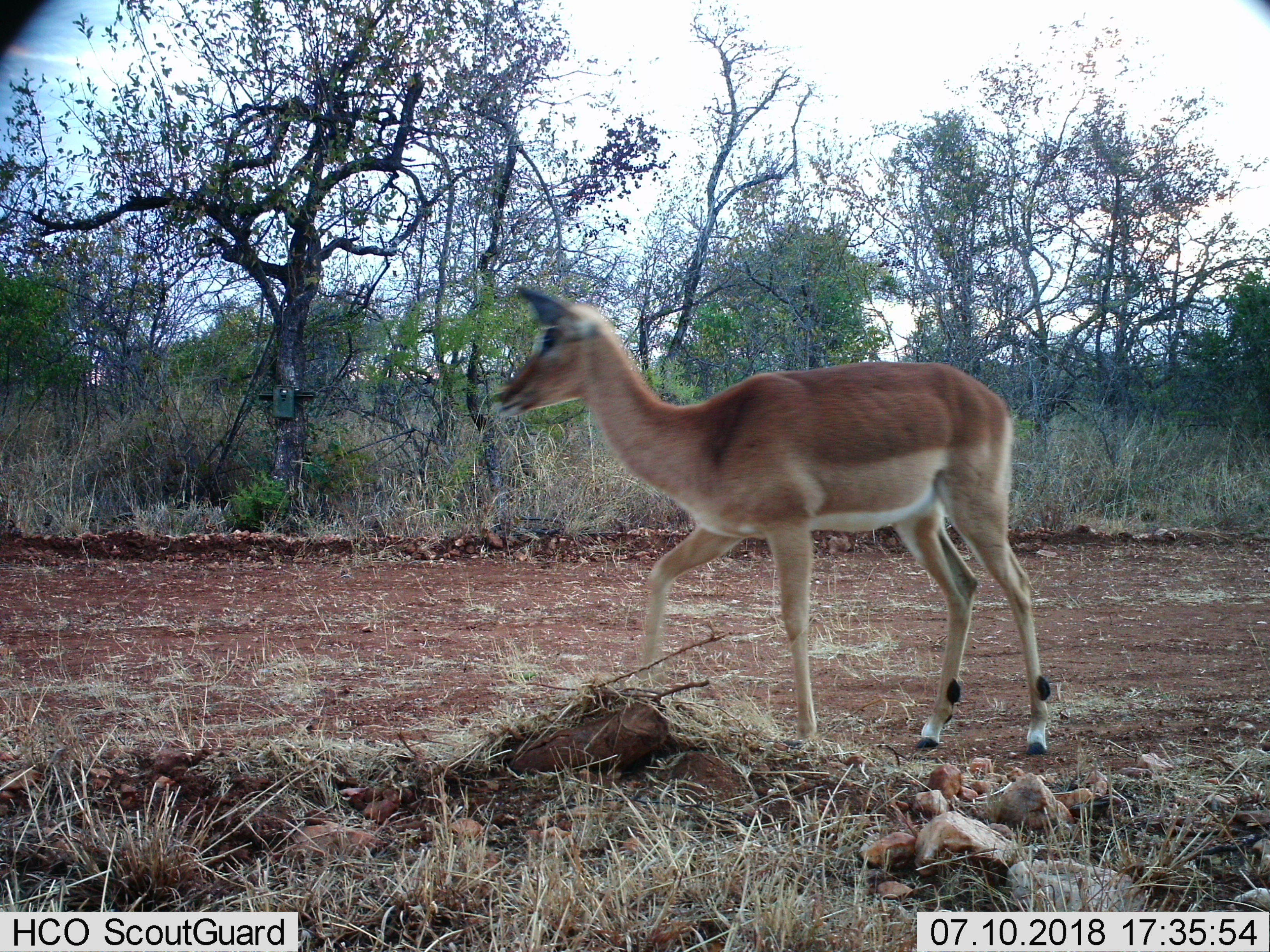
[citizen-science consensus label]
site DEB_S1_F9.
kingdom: Animalia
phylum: Chordata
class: Mammalia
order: Artiodactyla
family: Bovidae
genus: Aepyceros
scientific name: Aepyceros melampus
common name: impala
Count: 1.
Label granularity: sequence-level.